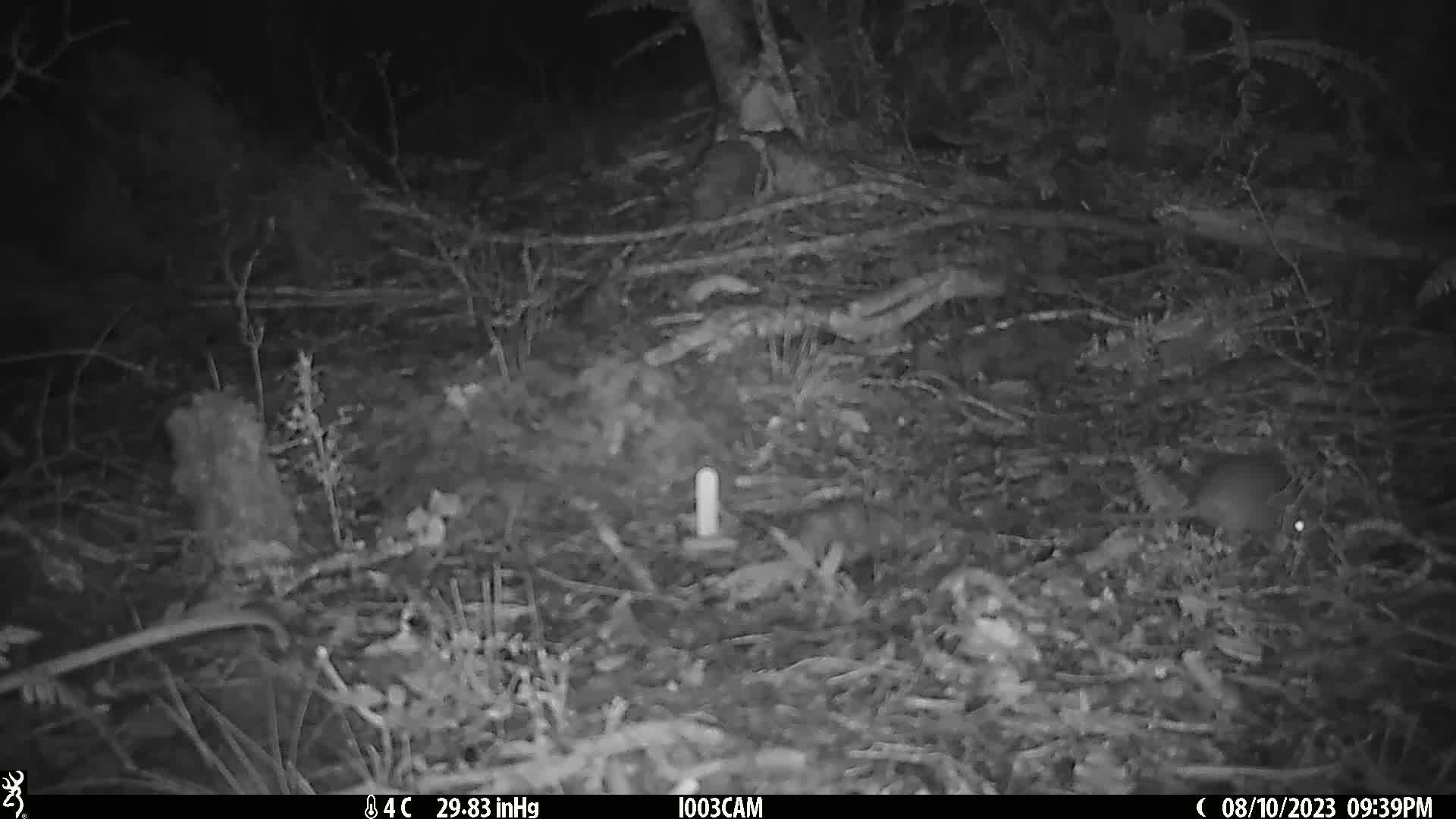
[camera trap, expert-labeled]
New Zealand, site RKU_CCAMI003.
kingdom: Animalia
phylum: Chordata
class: Mammalia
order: Rodentia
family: Muridae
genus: Rattus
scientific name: Rattus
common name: rat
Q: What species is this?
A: Rat (Rattus).